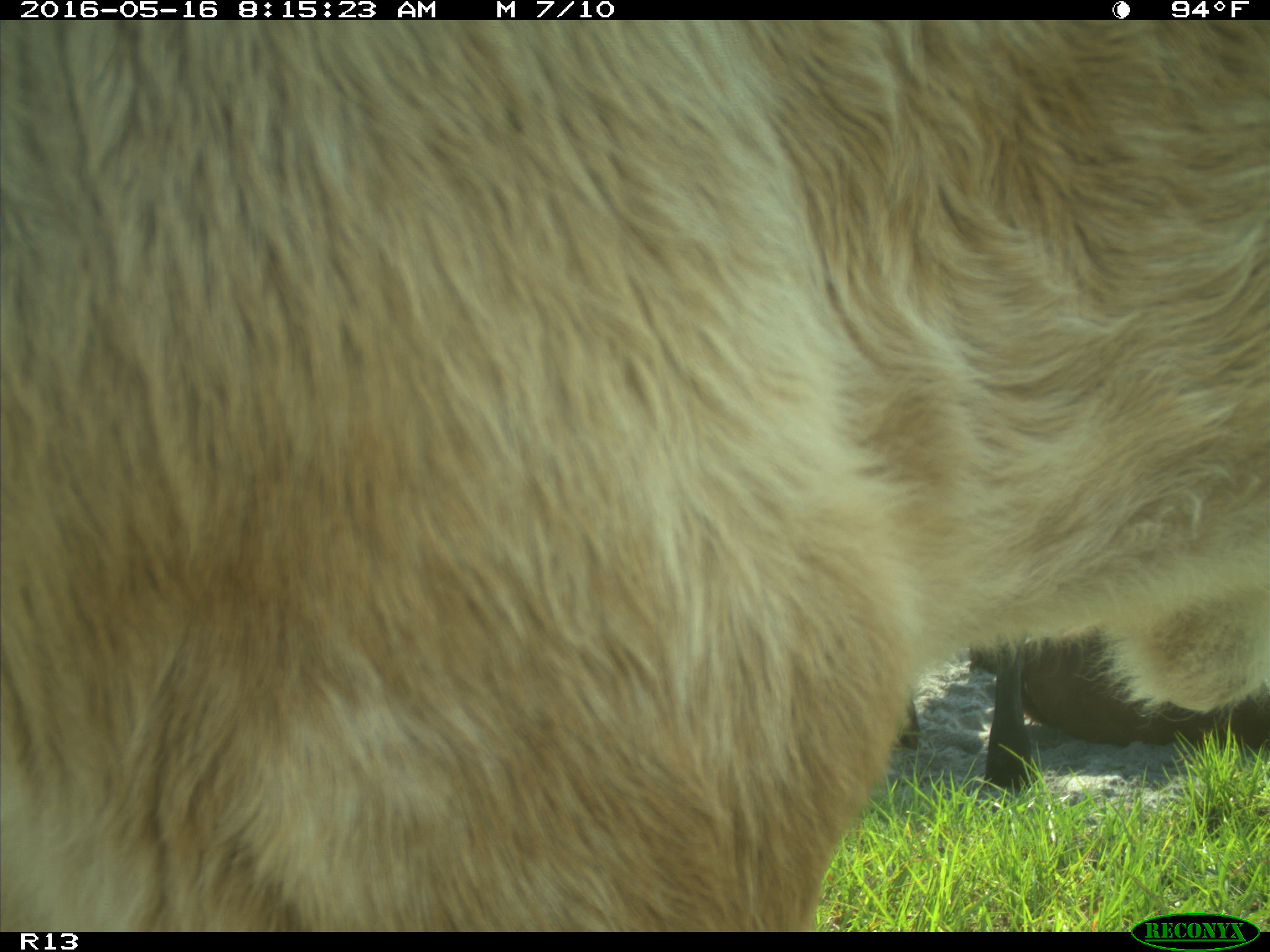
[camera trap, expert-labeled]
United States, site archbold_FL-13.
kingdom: Animalia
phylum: Chordata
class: Mammalia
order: Artiodactyla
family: Bovidae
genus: Bos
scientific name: Bos taurus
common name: domestic cow